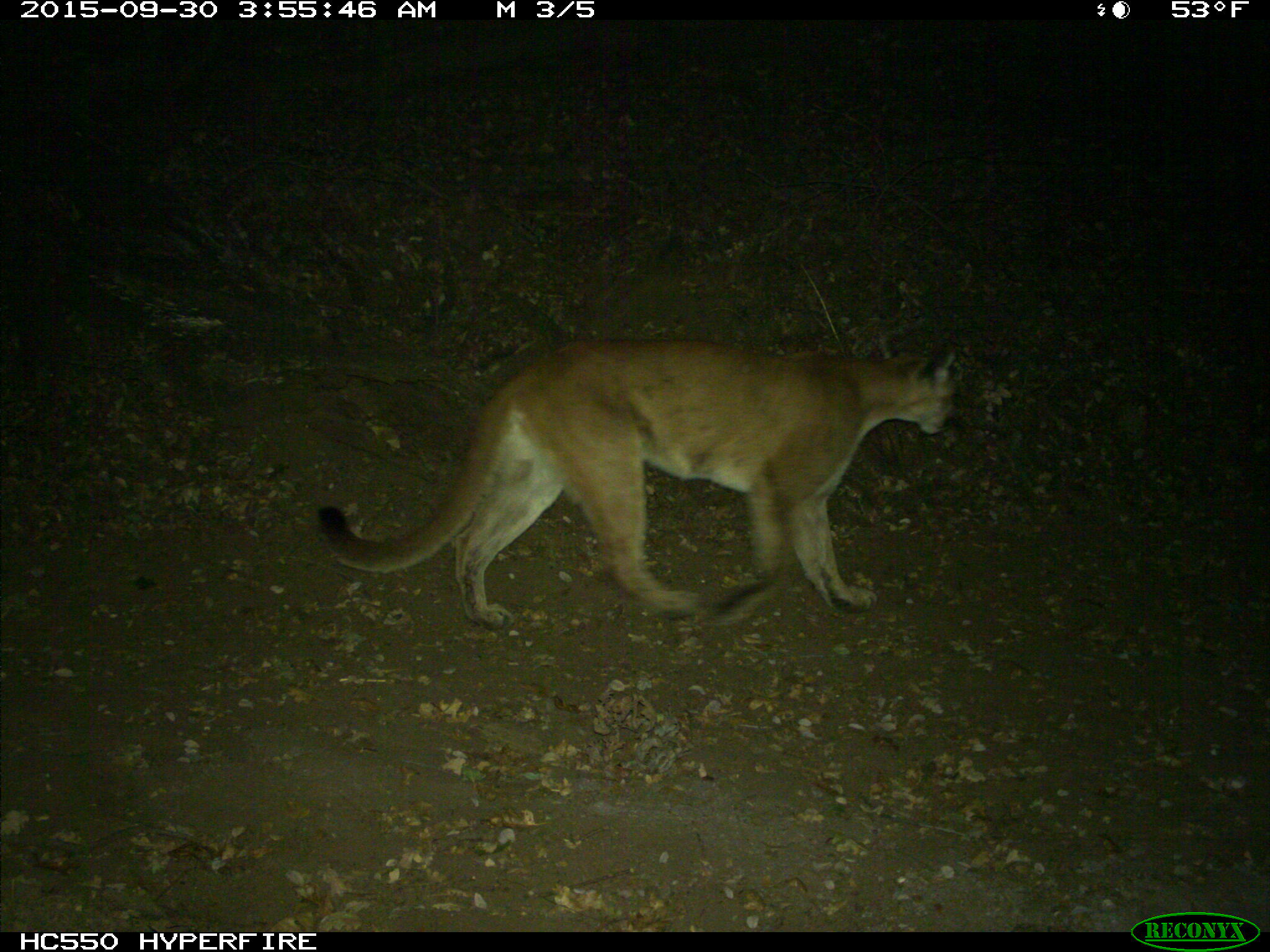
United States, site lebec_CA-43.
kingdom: Animalia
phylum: Chordata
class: Mammalia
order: Carnivora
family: Felidae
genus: Puma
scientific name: Puma concolor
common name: mountain lion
Puma concolor (mountain lion).